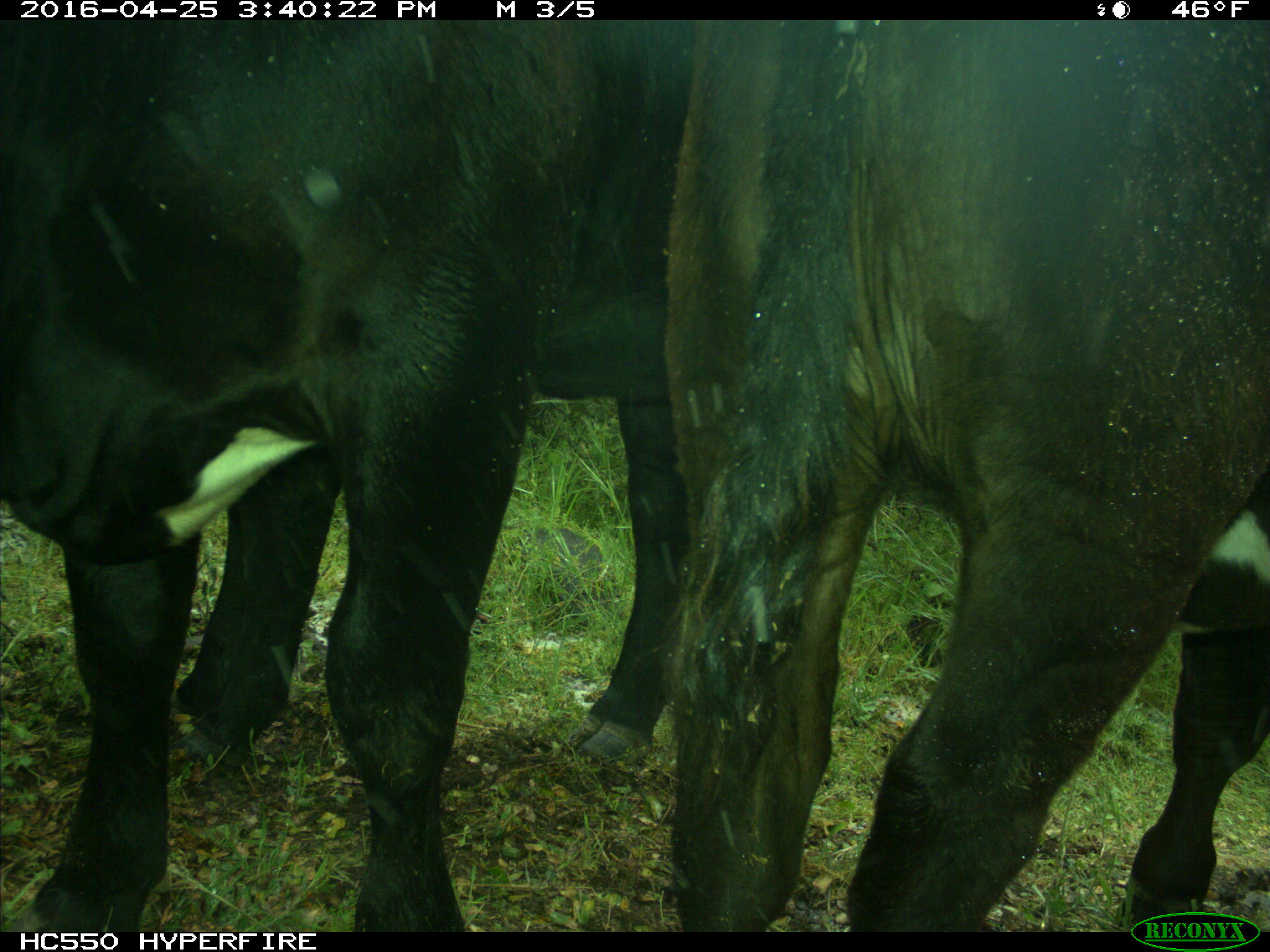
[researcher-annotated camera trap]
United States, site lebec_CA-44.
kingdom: Animalia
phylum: Chordata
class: Mammalia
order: Artiodactyla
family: Bovidae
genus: Bos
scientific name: Bos taurus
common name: domestic cow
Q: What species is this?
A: Bos taurus (domestic cow).